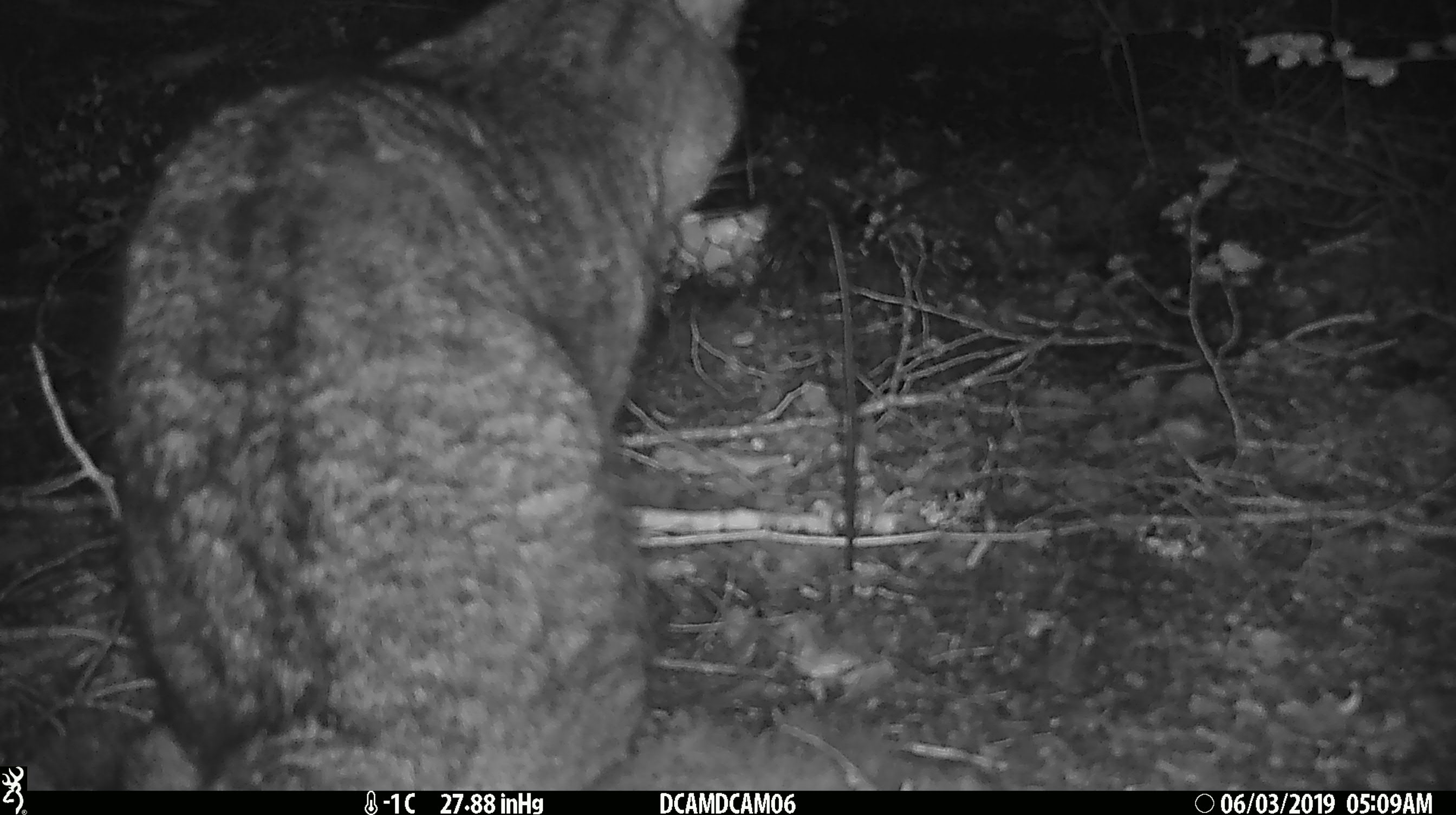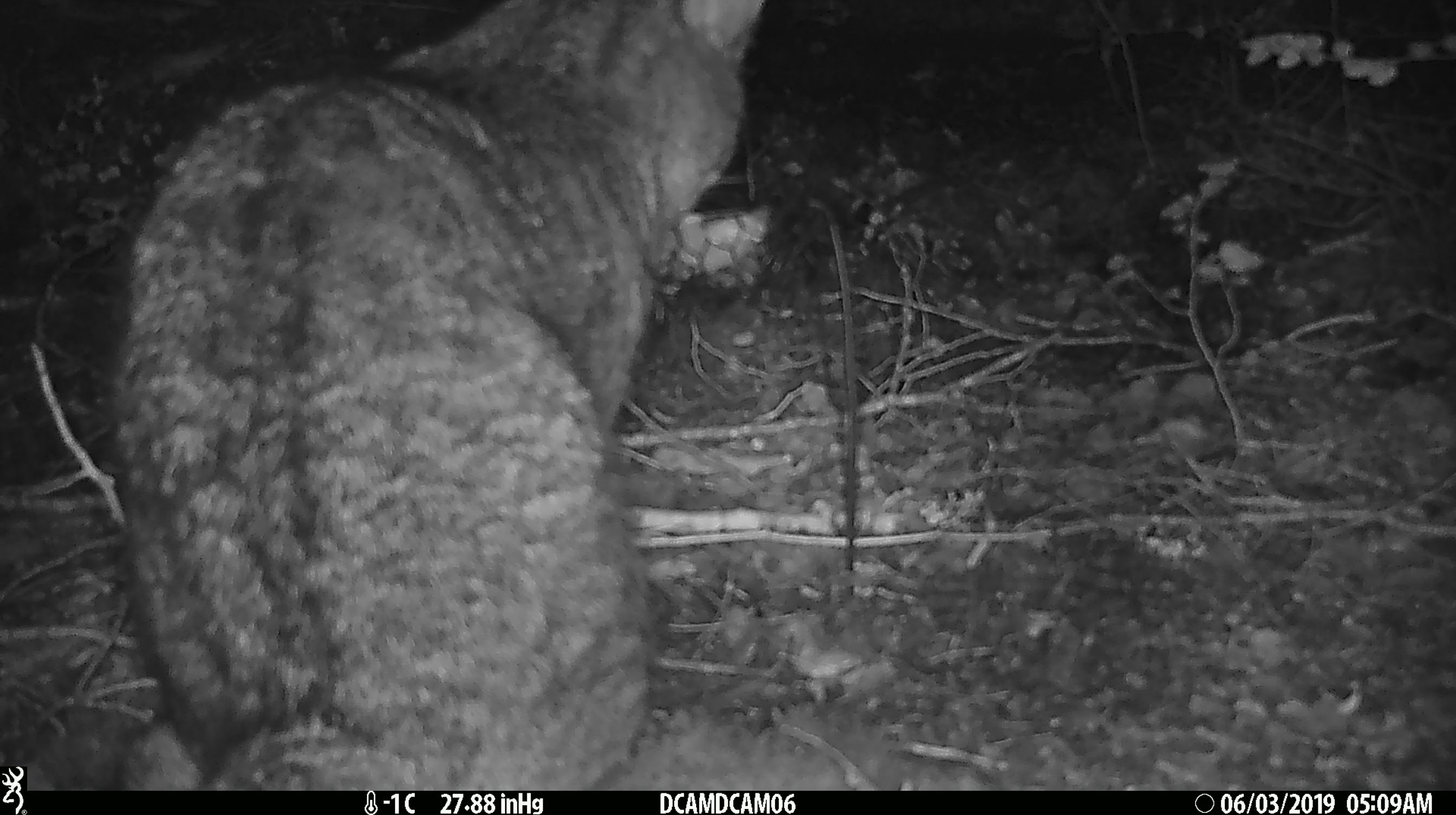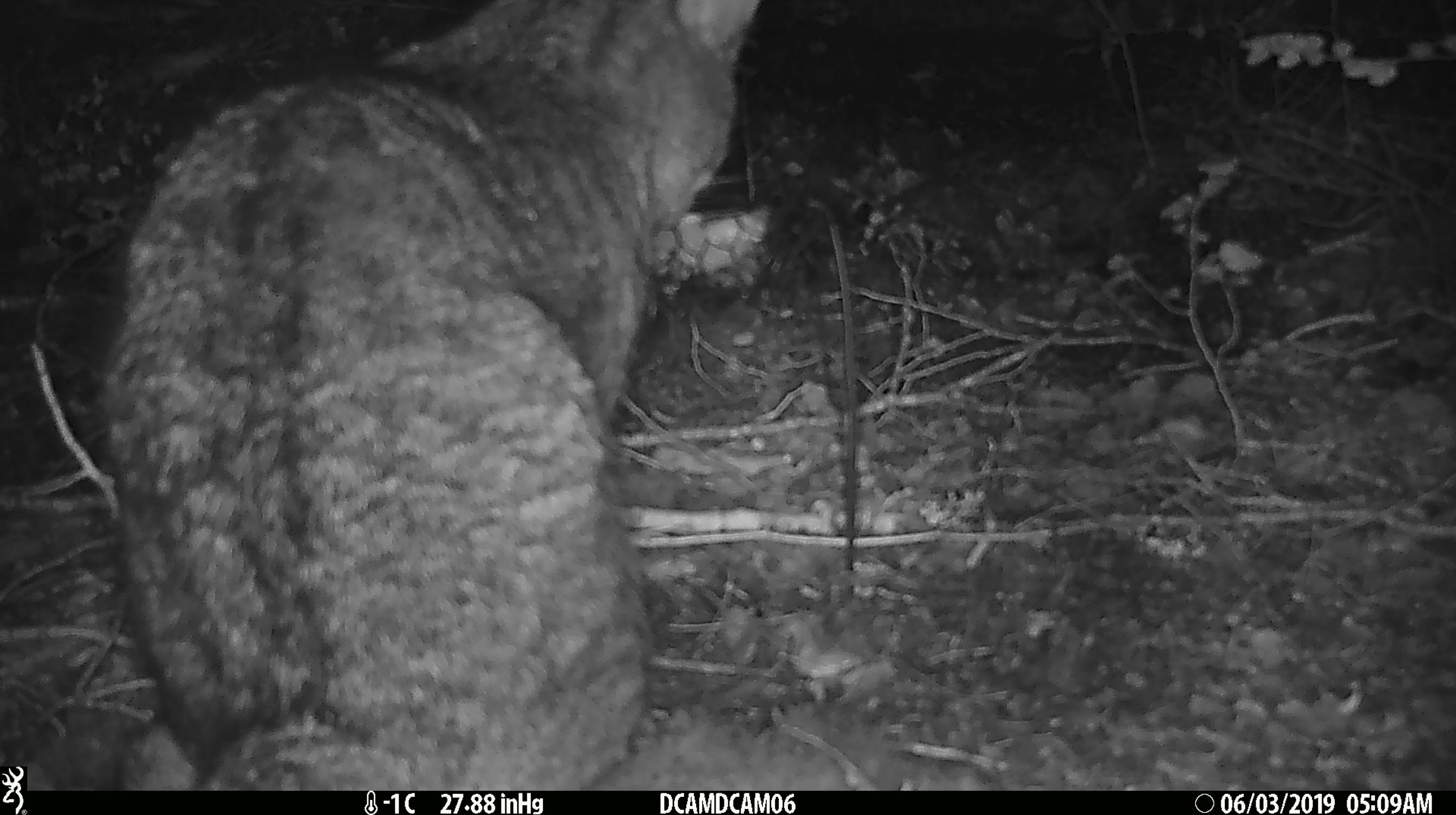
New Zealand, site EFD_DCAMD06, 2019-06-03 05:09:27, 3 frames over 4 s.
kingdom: Animalia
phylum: Chordata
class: Mammalia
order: Carnivora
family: Felidae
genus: Felis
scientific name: Felis catus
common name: domestic cat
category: cat